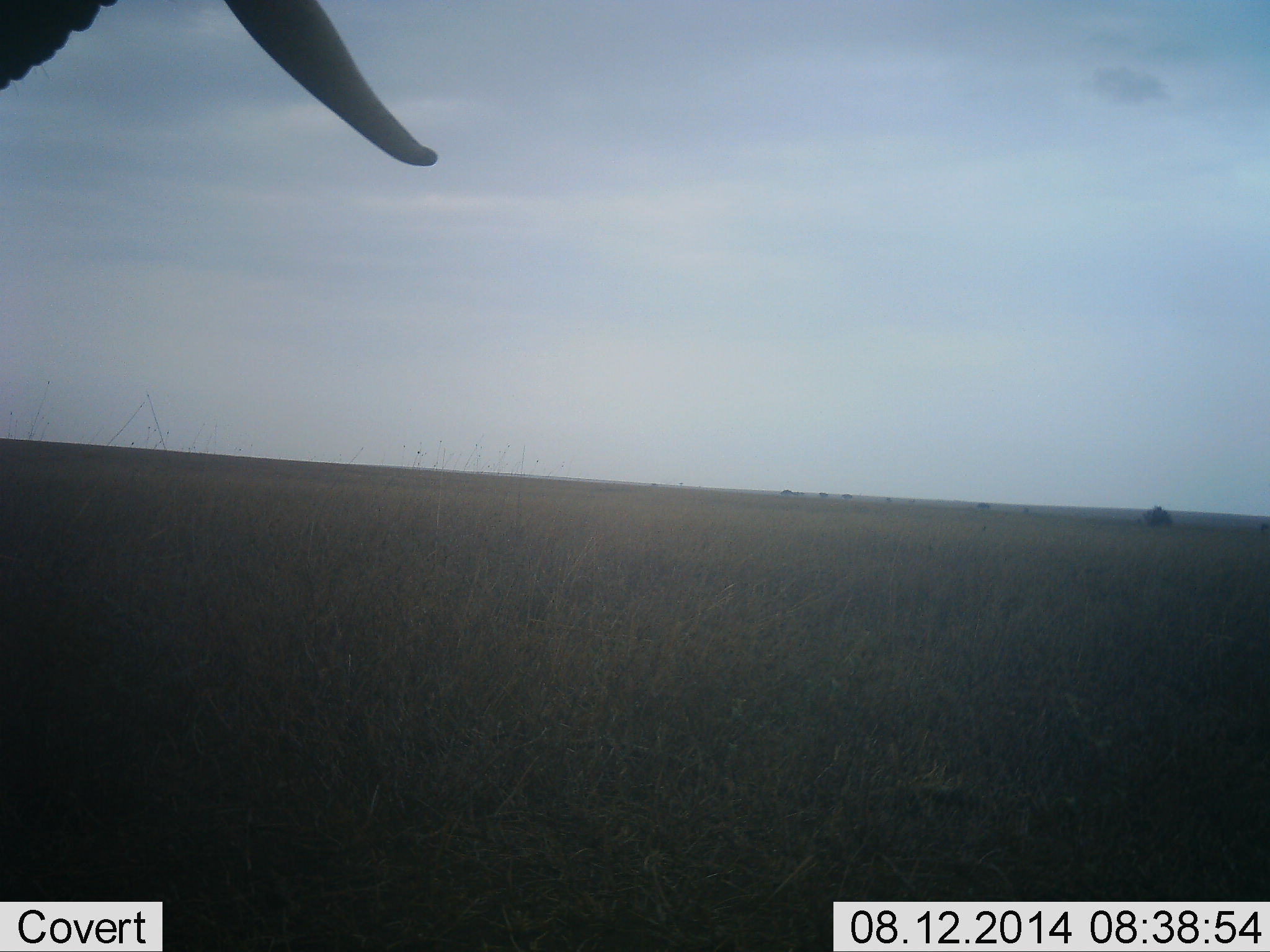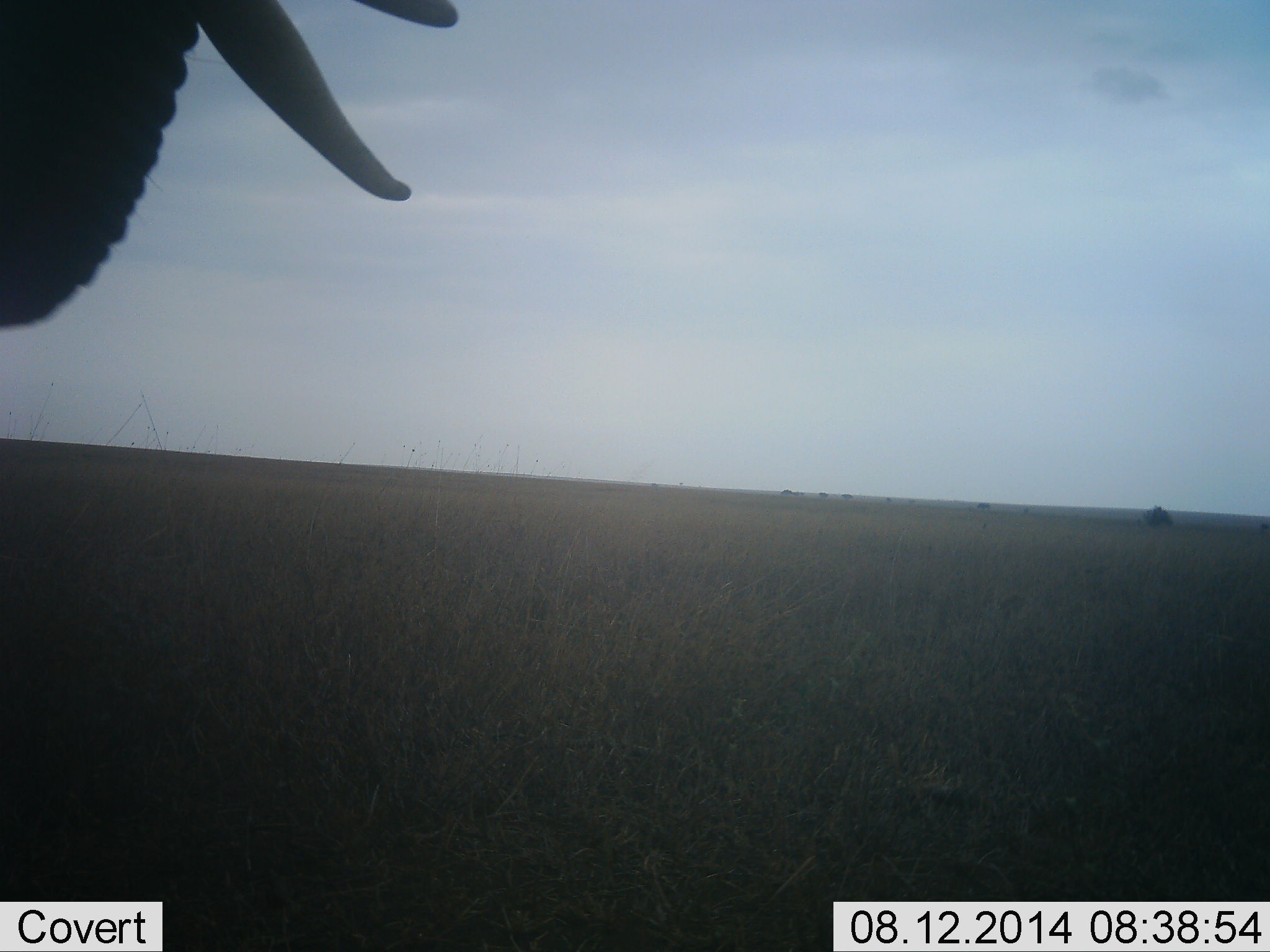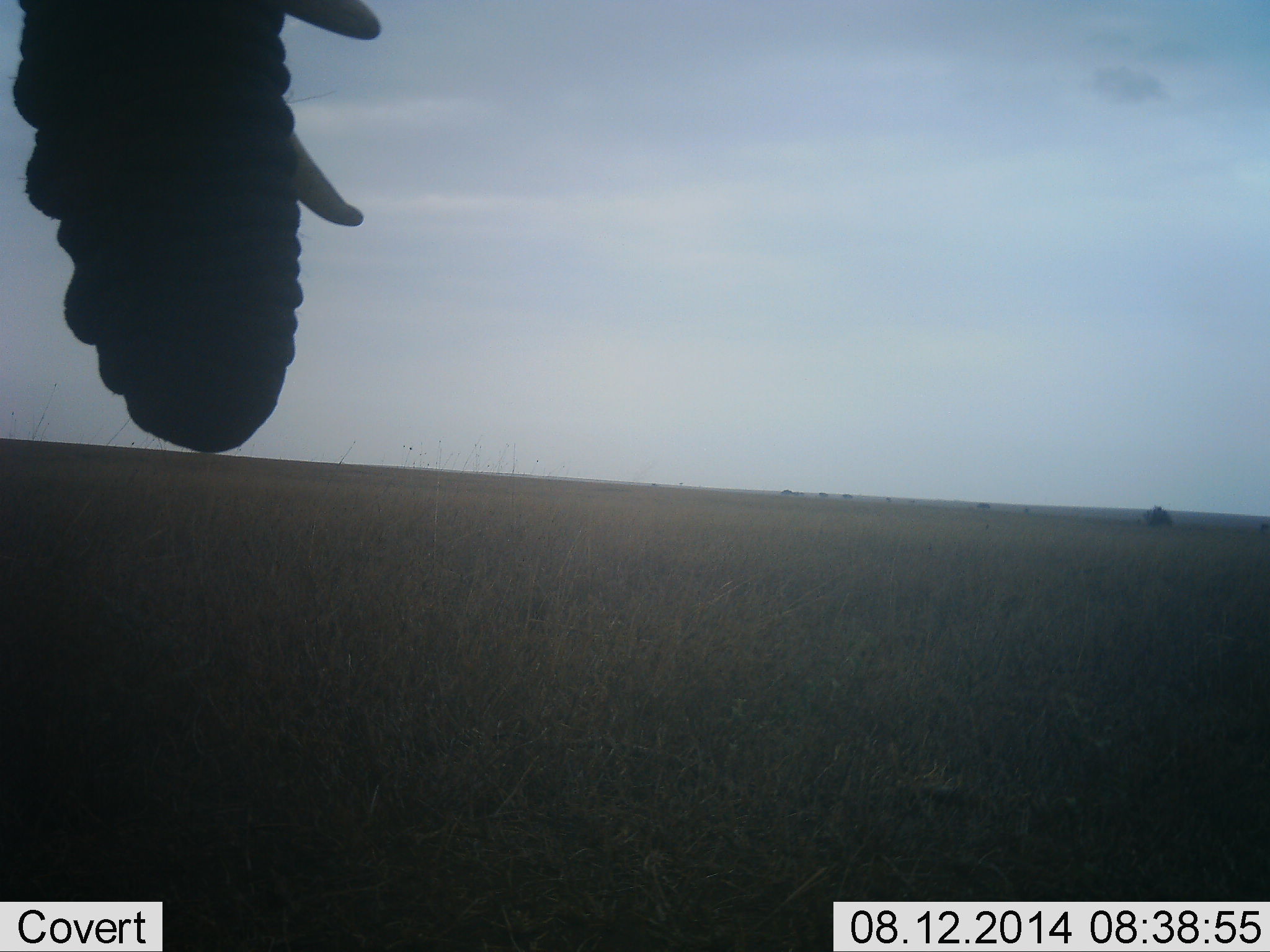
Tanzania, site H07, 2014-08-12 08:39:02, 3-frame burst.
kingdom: Animalia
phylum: Chordata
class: Mammalia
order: Proboscidea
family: Elephantidae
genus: Loxodonta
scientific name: Loxodonta africana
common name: african bush elephant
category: elephant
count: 1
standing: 80%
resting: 0%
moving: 20%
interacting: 0%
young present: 0%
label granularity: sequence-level